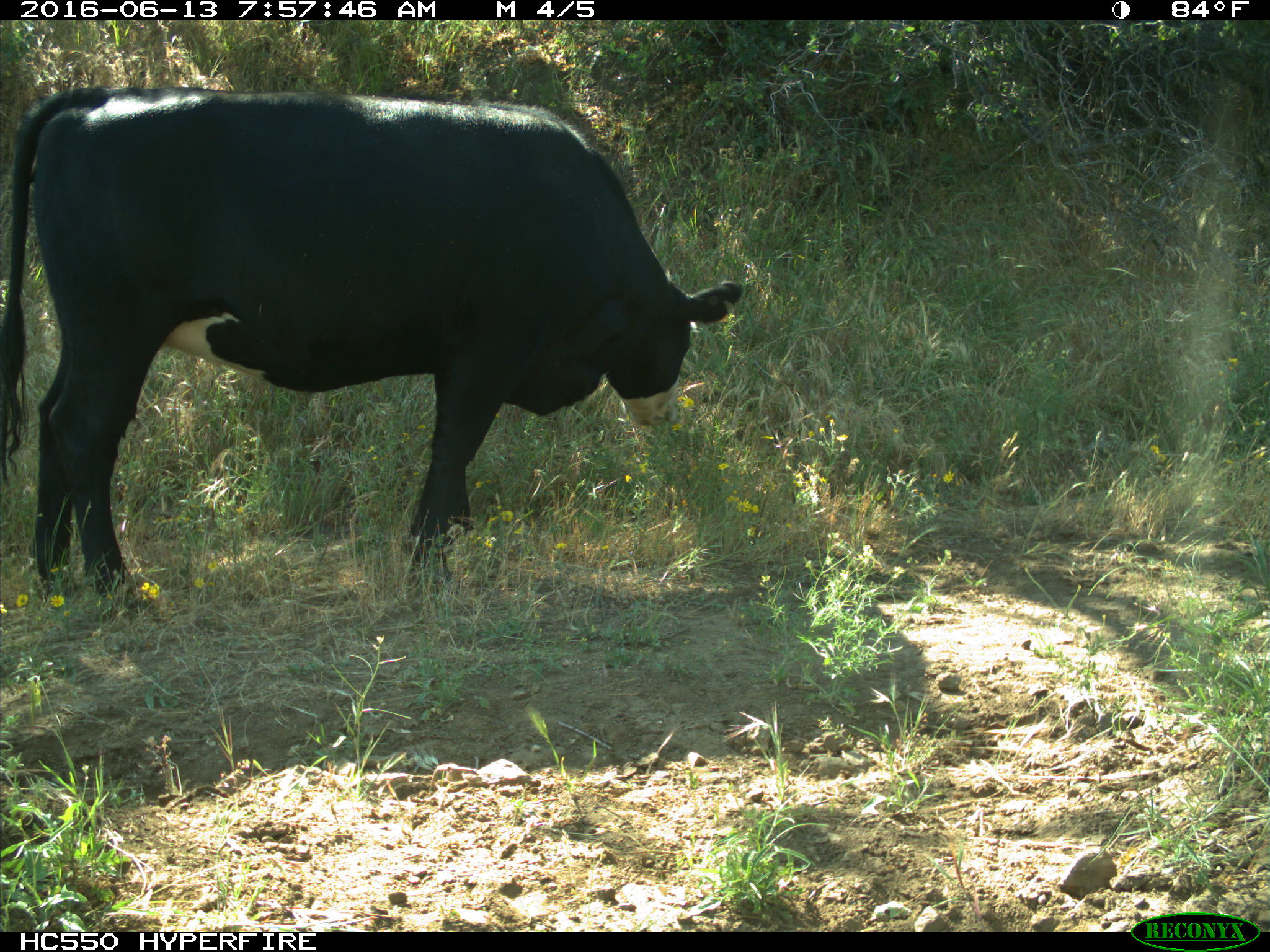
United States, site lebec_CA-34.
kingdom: Animalia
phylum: Chordata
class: Mammalia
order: Artiodactyla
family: Bovidae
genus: Bos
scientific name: Bos taurus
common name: domestic cow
Bos taurus (domestic cow).